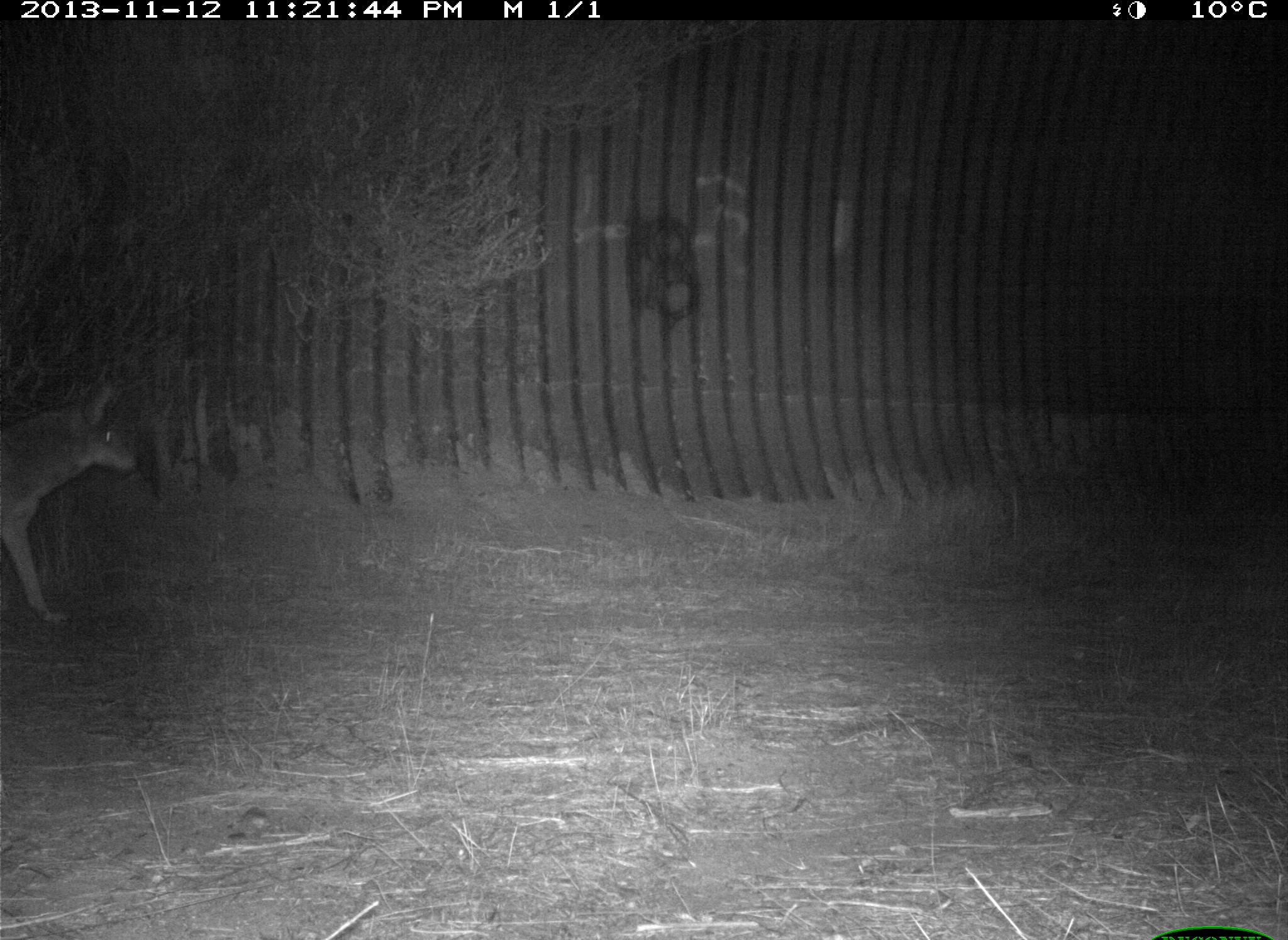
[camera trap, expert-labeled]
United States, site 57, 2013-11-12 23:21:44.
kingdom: Animalia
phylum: Chordata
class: Mammalia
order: Carnivora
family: Canidae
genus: Canis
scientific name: Canis latrans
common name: coyote